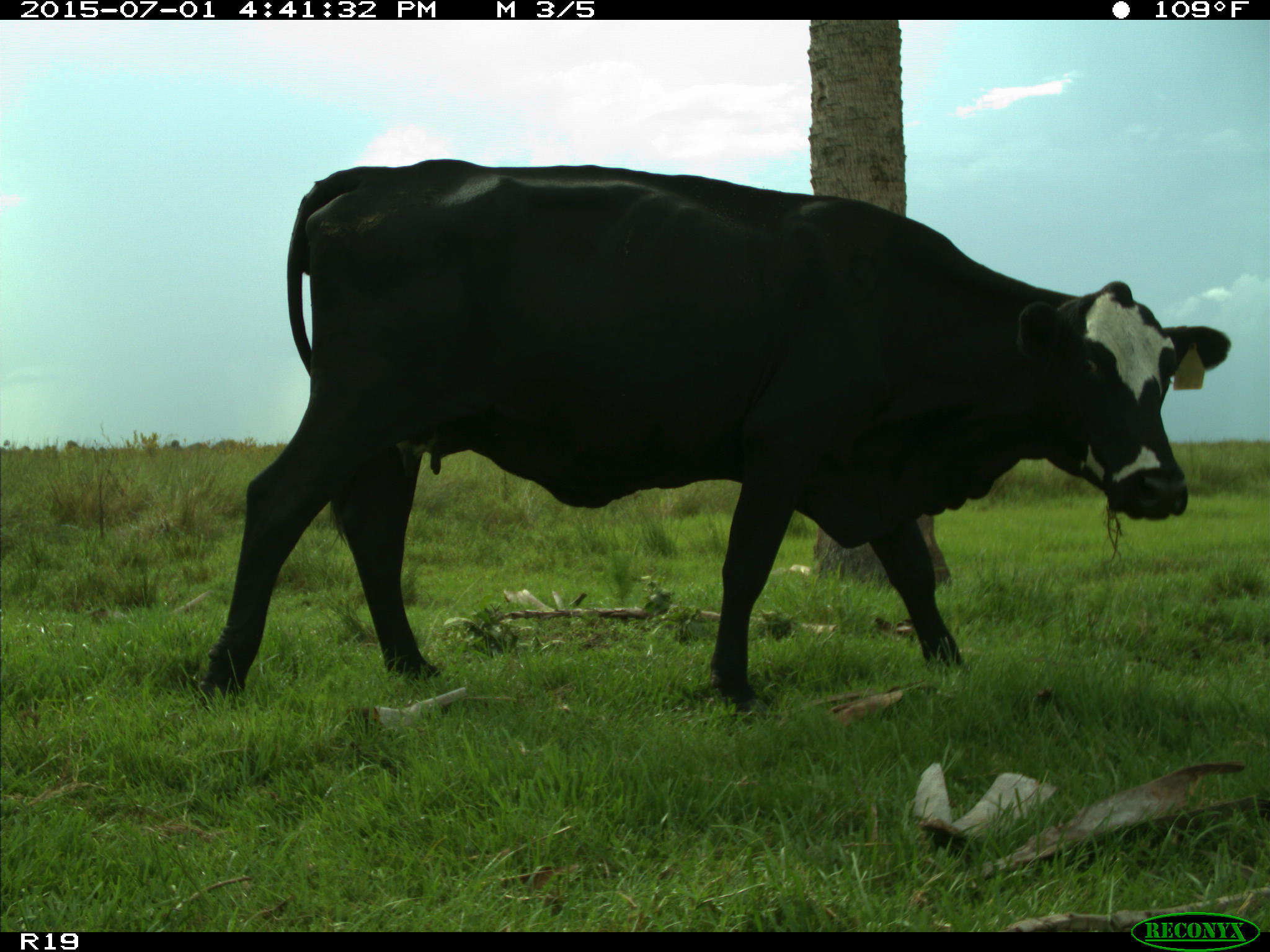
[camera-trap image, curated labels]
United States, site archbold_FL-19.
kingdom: Animalia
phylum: Chordata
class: Mammalia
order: Artiodactyla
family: Bovidae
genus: Bos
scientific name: Bos taurus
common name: domestic cow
Bos taurus (domestic cow).